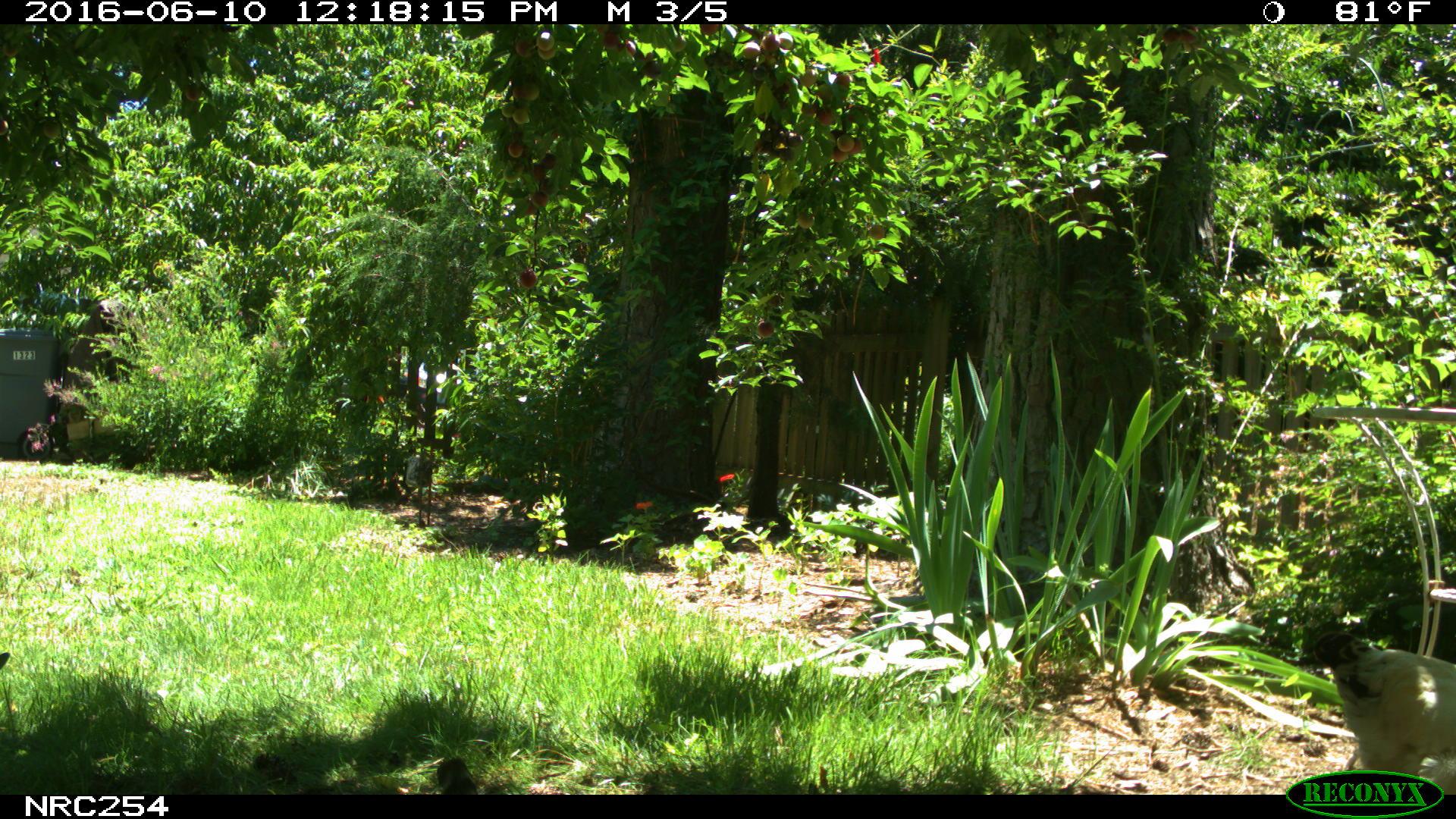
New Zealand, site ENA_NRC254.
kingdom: Animalia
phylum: Chordata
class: Aves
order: Galliformes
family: Phasianidae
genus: Gallus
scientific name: Gallus gallus domesticus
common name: chicken